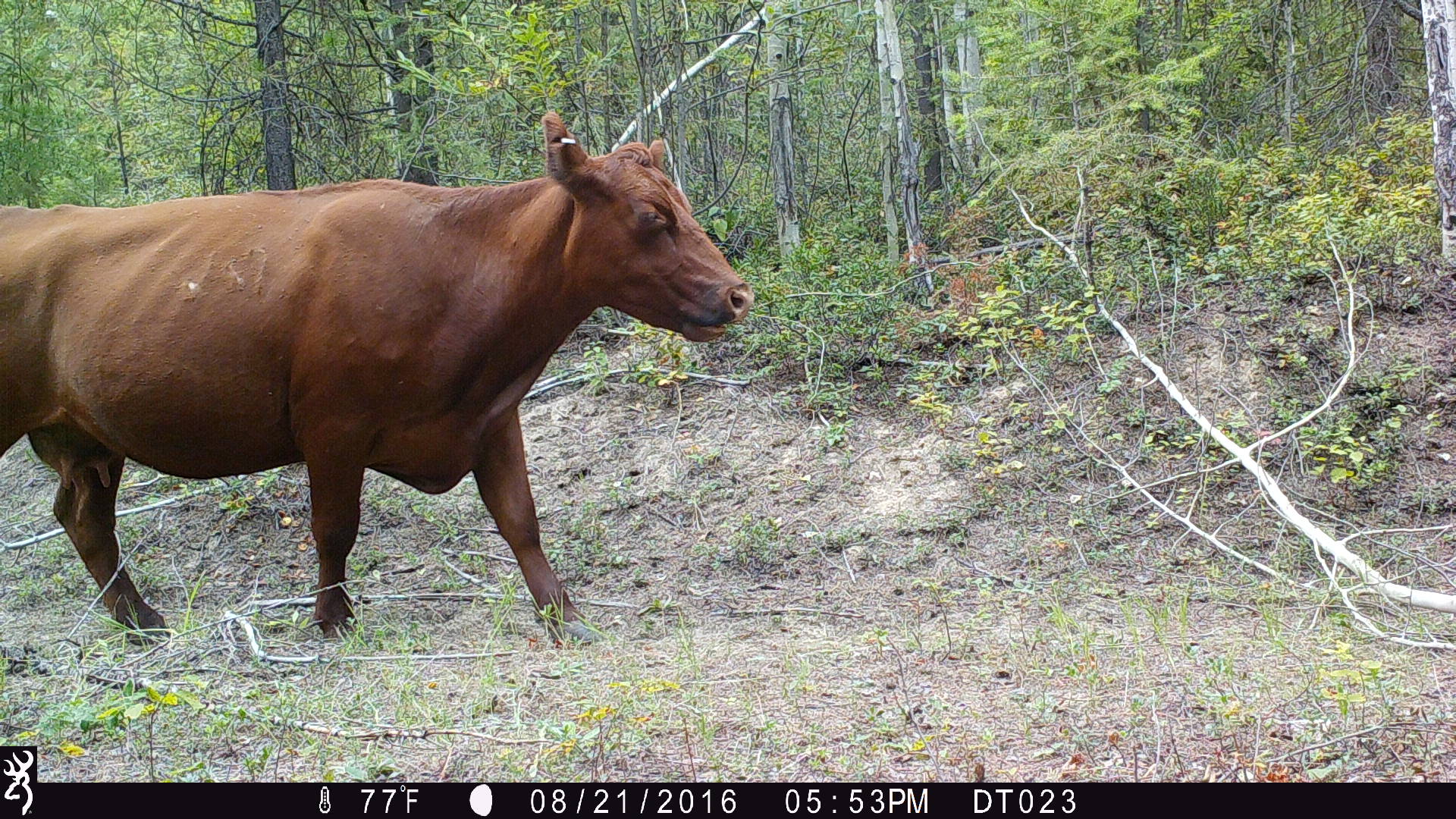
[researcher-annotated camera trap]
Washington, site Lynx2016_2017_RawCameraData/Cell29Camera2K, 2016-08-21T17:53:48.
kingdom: Animalia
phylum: Chordata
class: Mammalia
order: Artiodactyla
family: Bovidae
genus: Bos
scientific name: Bos taurus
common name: domestic cattle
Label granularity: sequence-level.